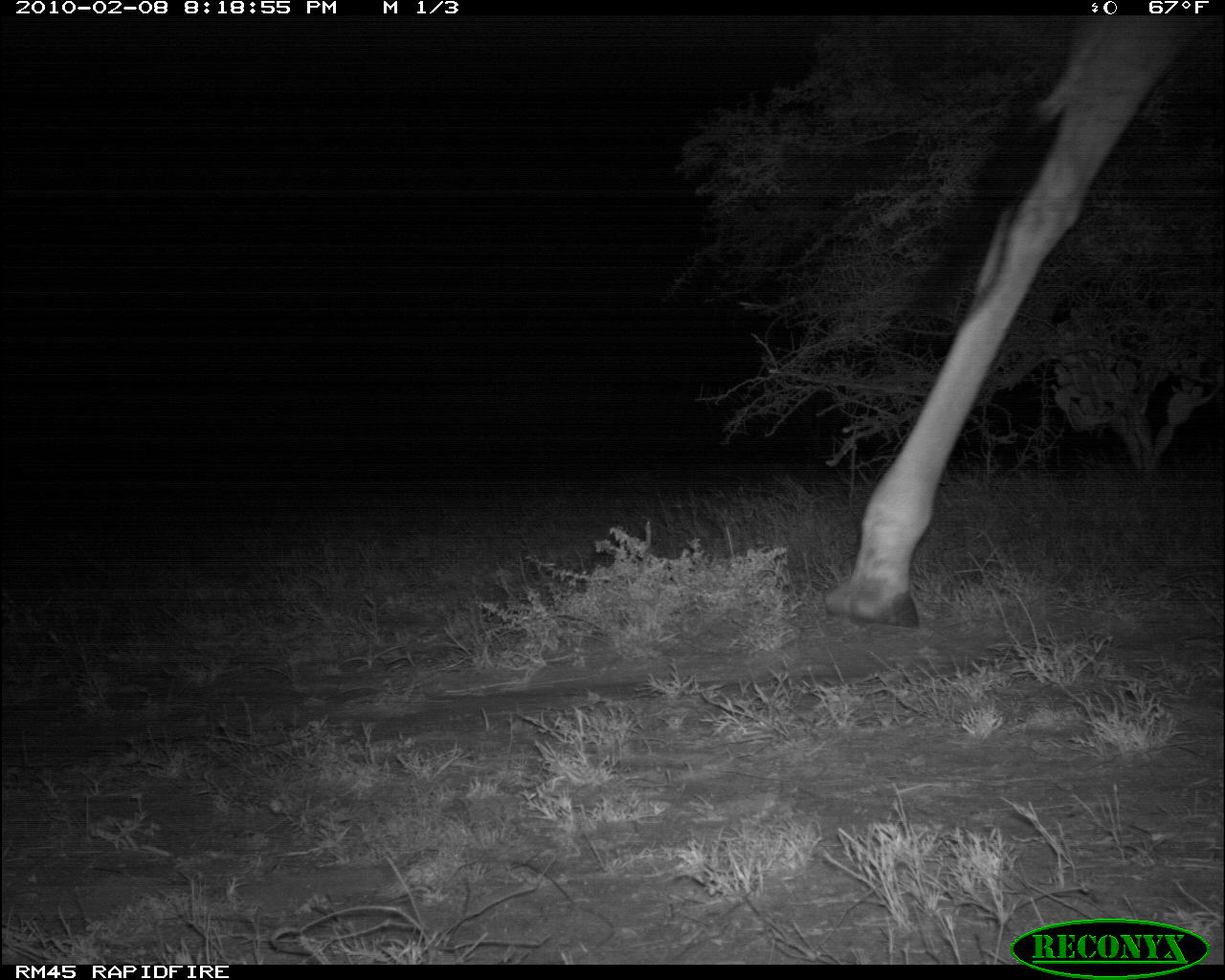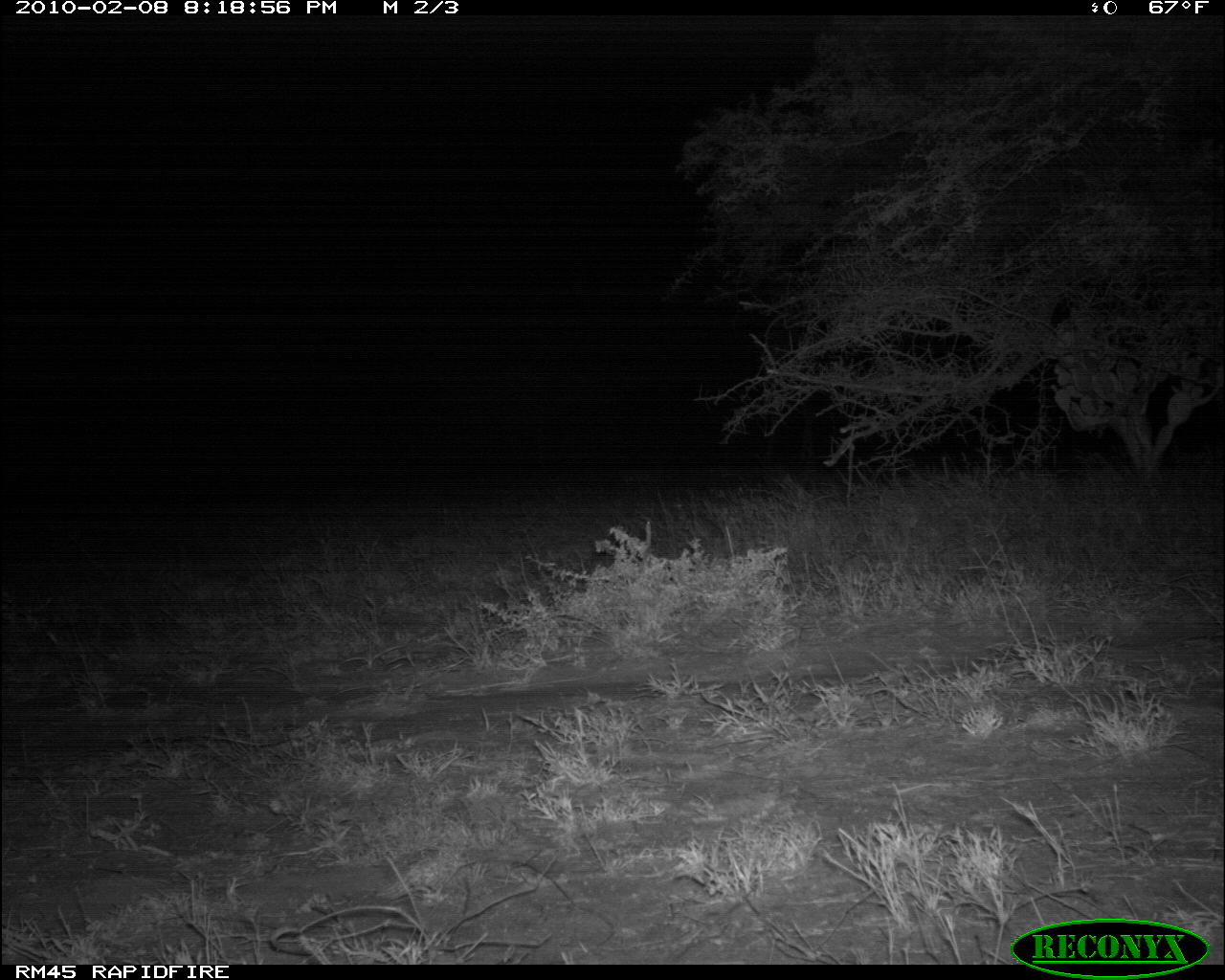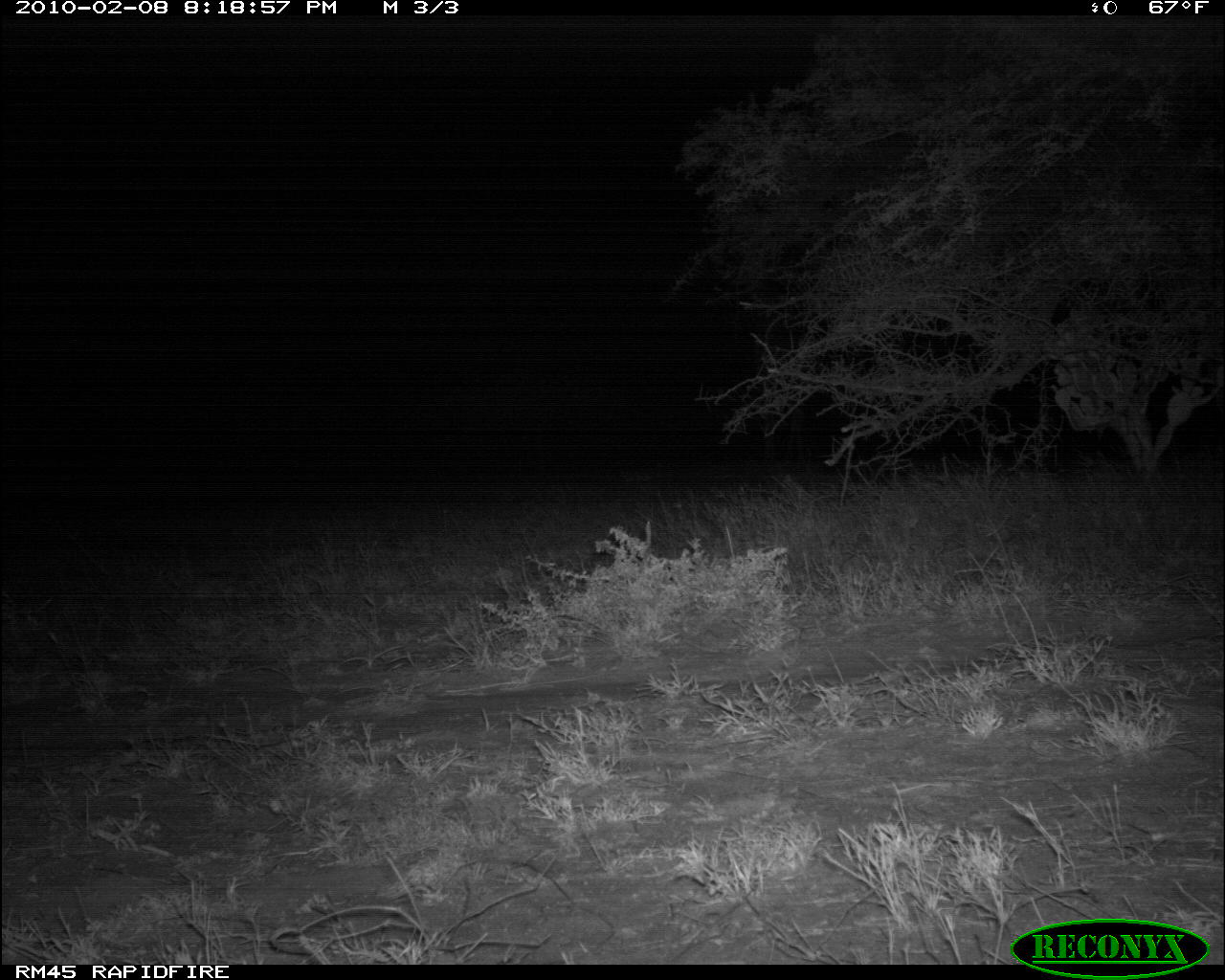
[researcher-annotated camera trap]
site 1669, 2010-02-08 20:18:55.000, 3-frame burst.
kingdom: Animalia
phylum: Chordata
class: Mammalia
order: Artiodactyla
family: Giraffidae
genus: Giraffa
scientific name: Giraffa camelopardalis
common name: giraffe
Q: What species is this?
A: Giraffa camelopardalis (giraffe).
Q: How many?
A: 1.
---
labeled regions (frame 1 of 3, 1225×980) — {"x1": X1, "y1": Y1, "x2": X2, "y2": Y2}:
giraffa camelopardalis: {"x1": 825, "y1": 19, "x2": 1224, "y2": 629}